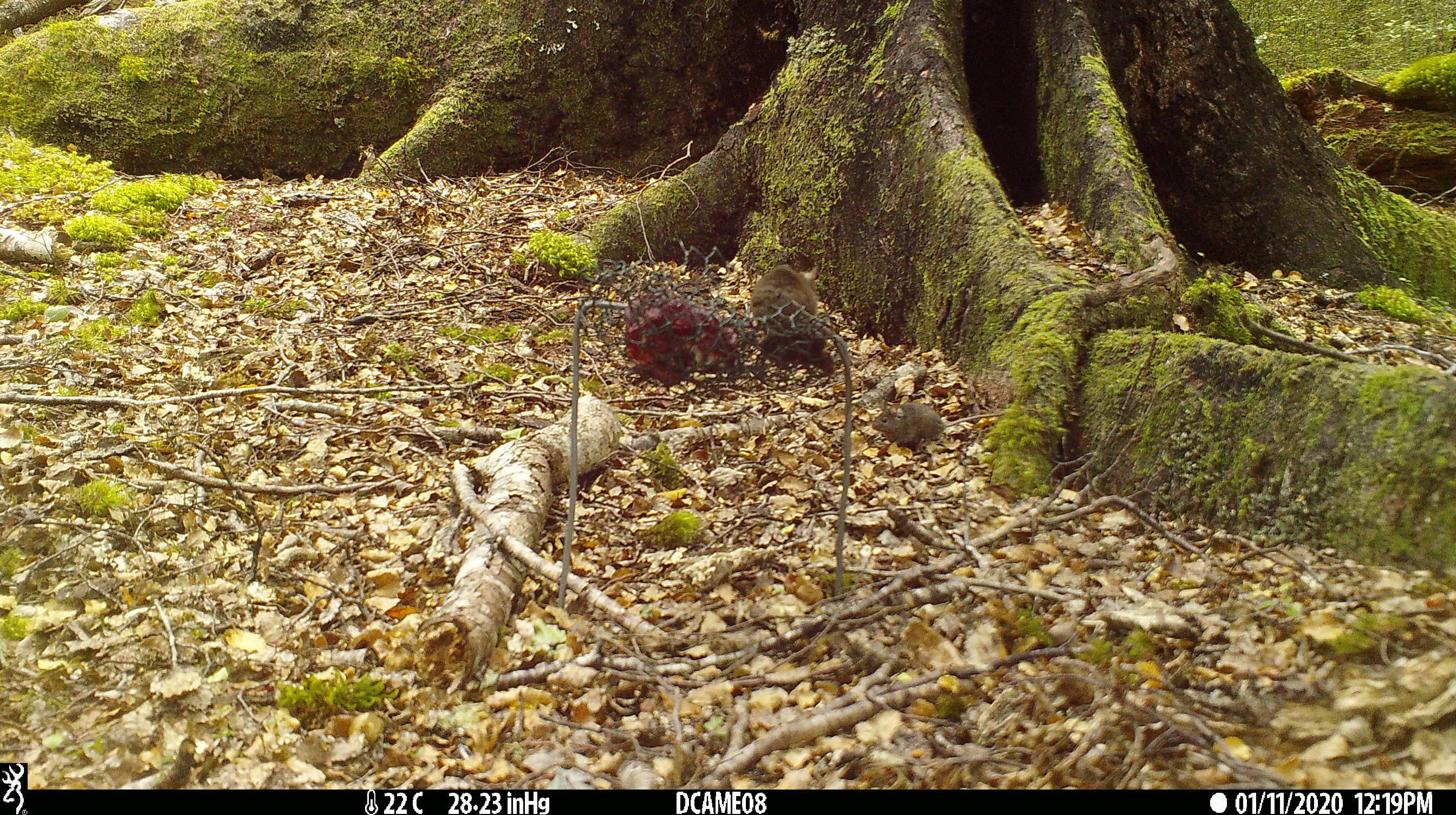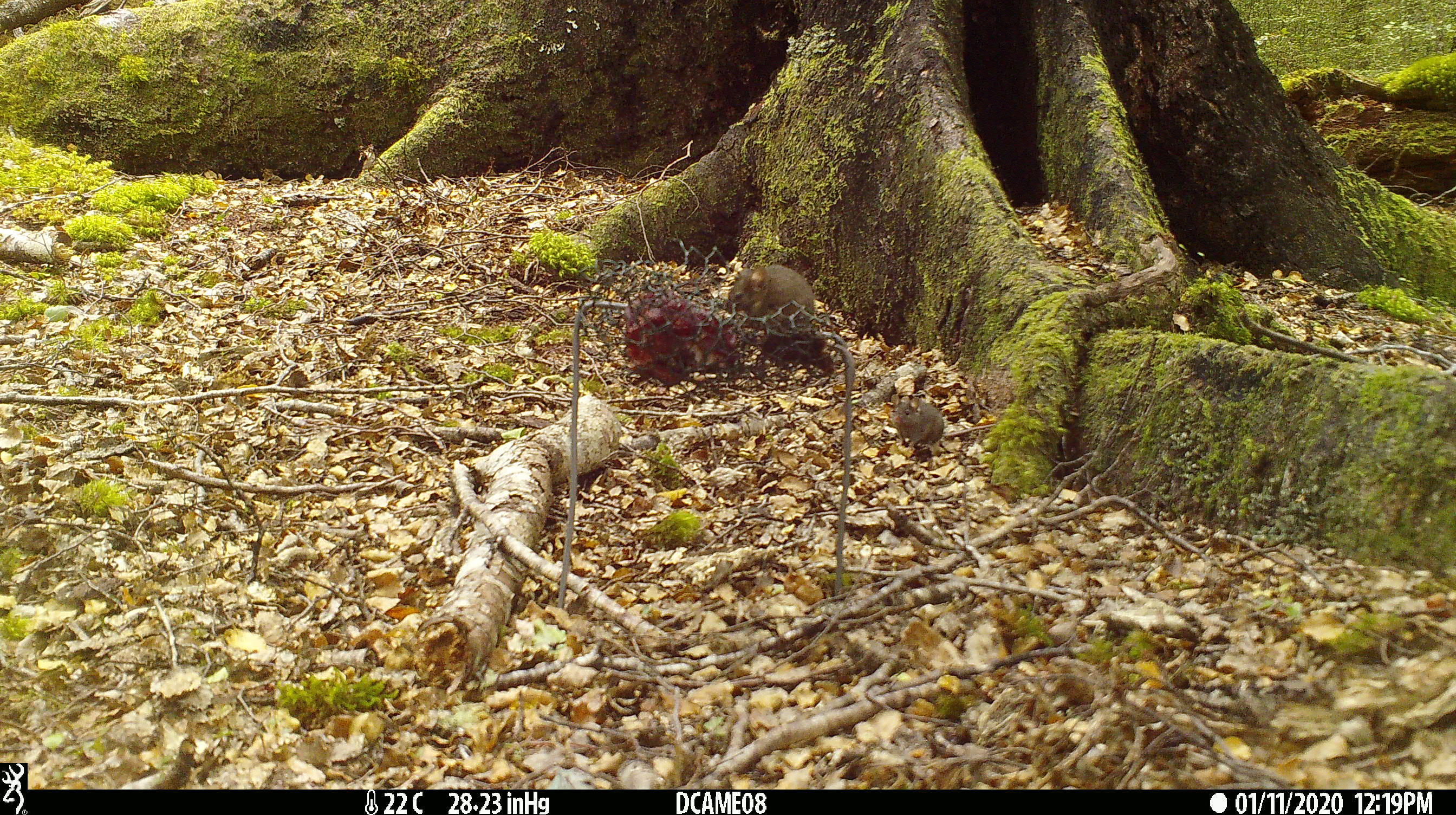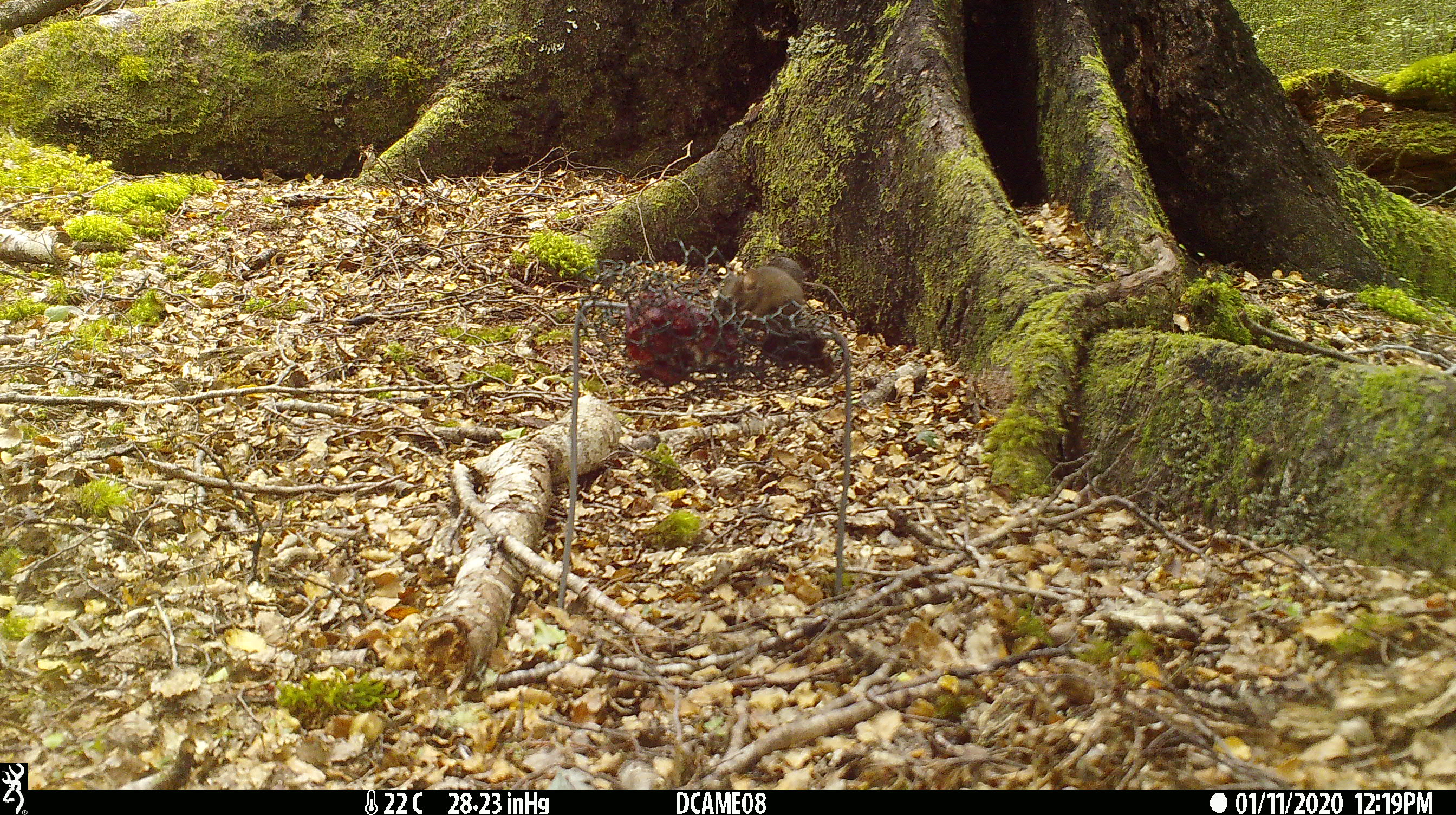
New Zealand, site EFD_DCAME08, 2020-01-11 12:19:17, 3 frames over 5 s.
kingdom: Animalia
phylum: Chordata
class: Mammalia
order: Rodentia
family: Muridae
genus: Mus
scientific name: Mus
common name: mouse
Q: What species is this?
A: Mouse (Mus).